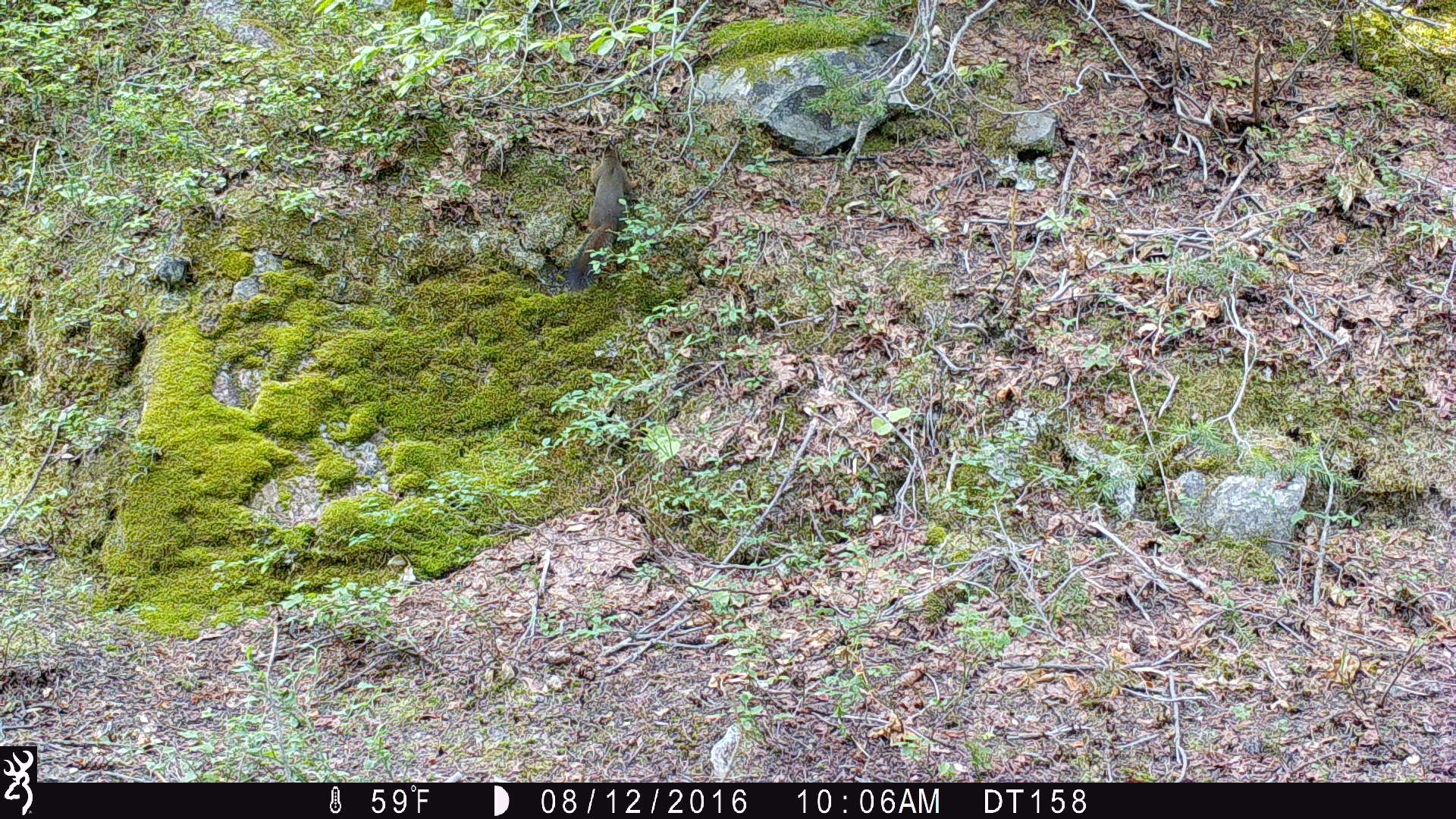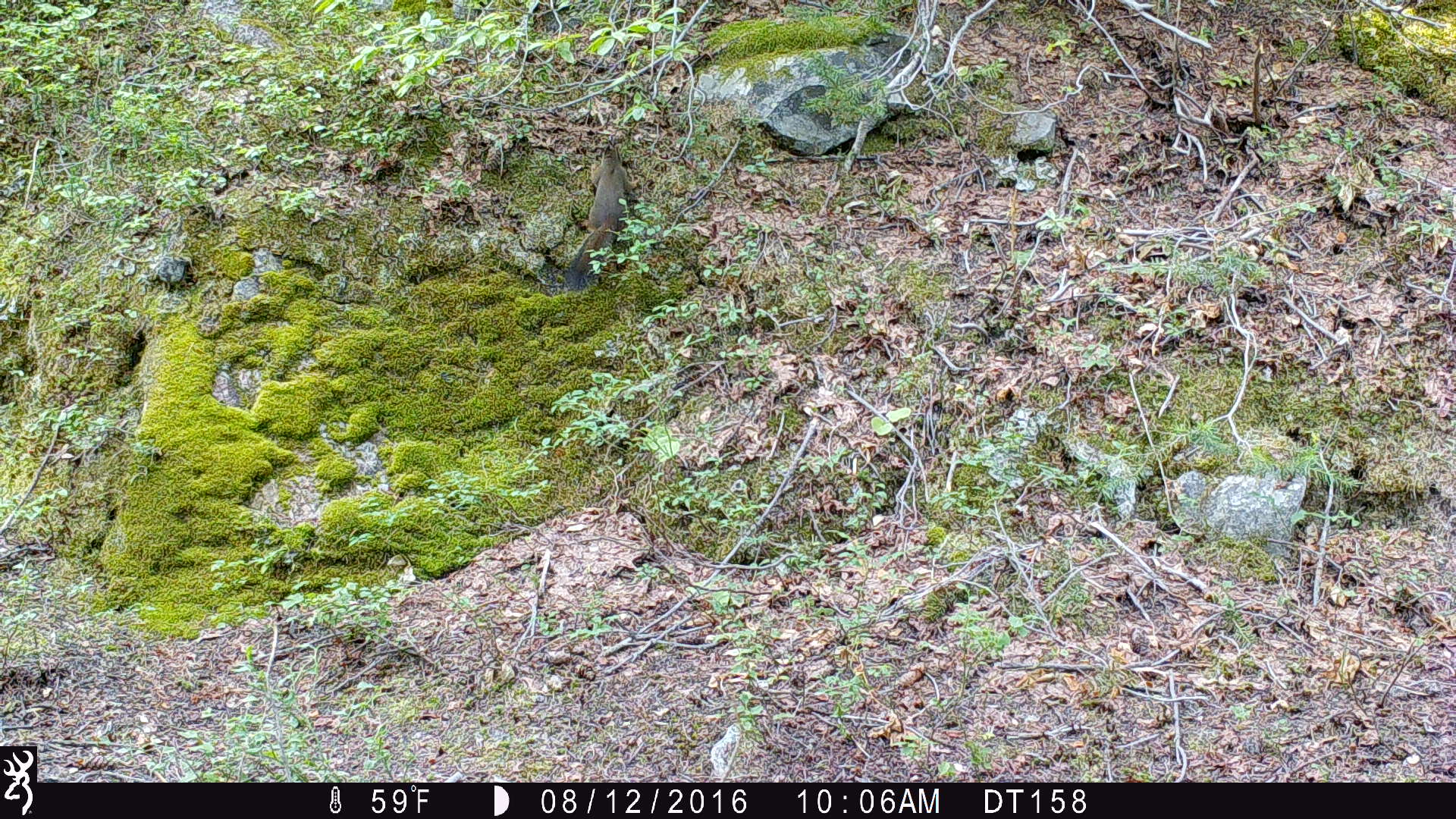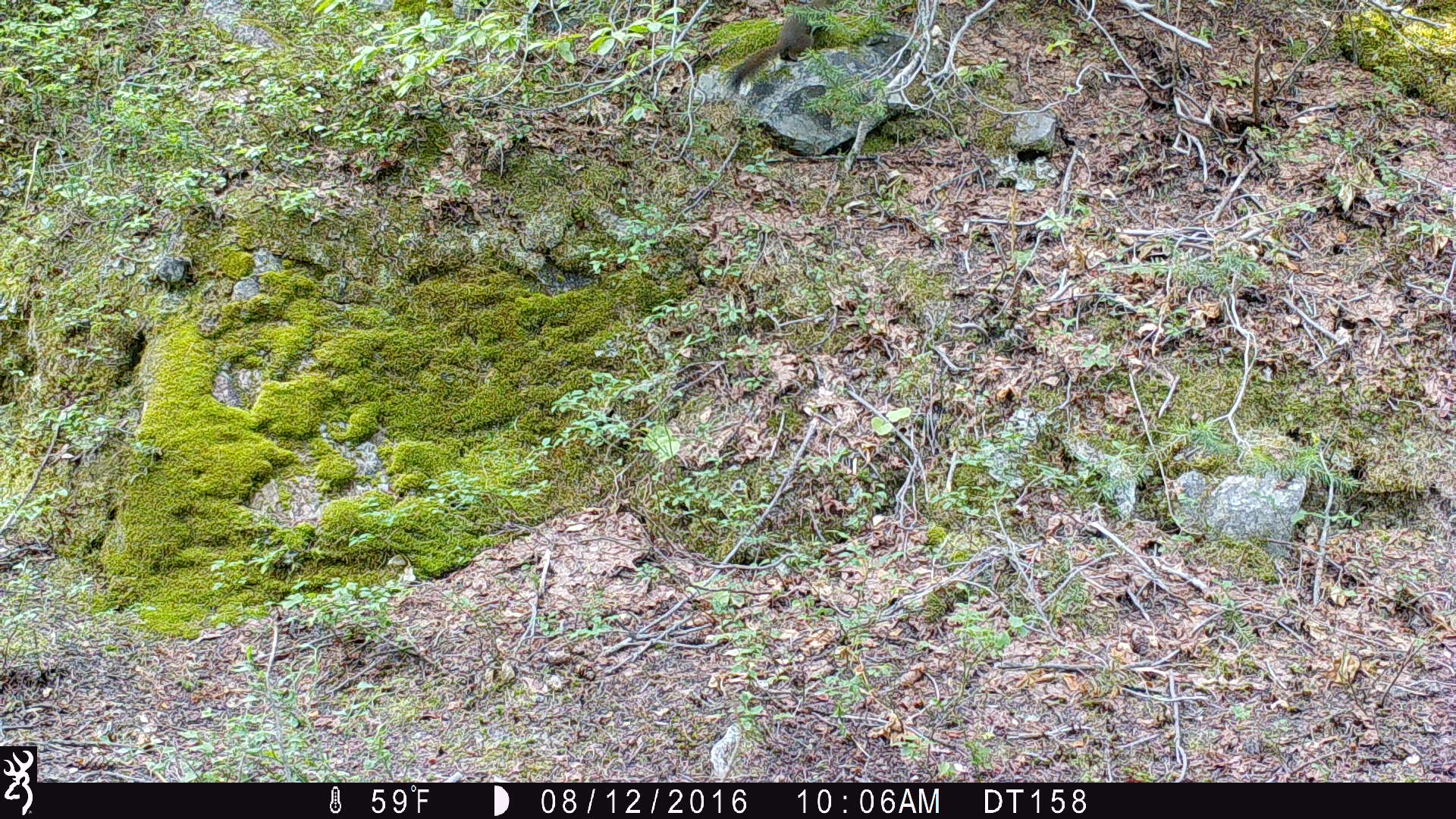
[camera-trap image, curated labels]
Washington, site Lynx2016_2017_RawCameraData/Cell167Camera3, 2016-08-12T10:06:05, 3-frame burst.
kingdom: Animalia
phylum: Chordata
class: Mammalia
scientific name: Mammalia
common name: small mammal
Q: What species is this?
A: Small mammal (Mammalia).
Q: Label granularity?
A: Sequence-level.